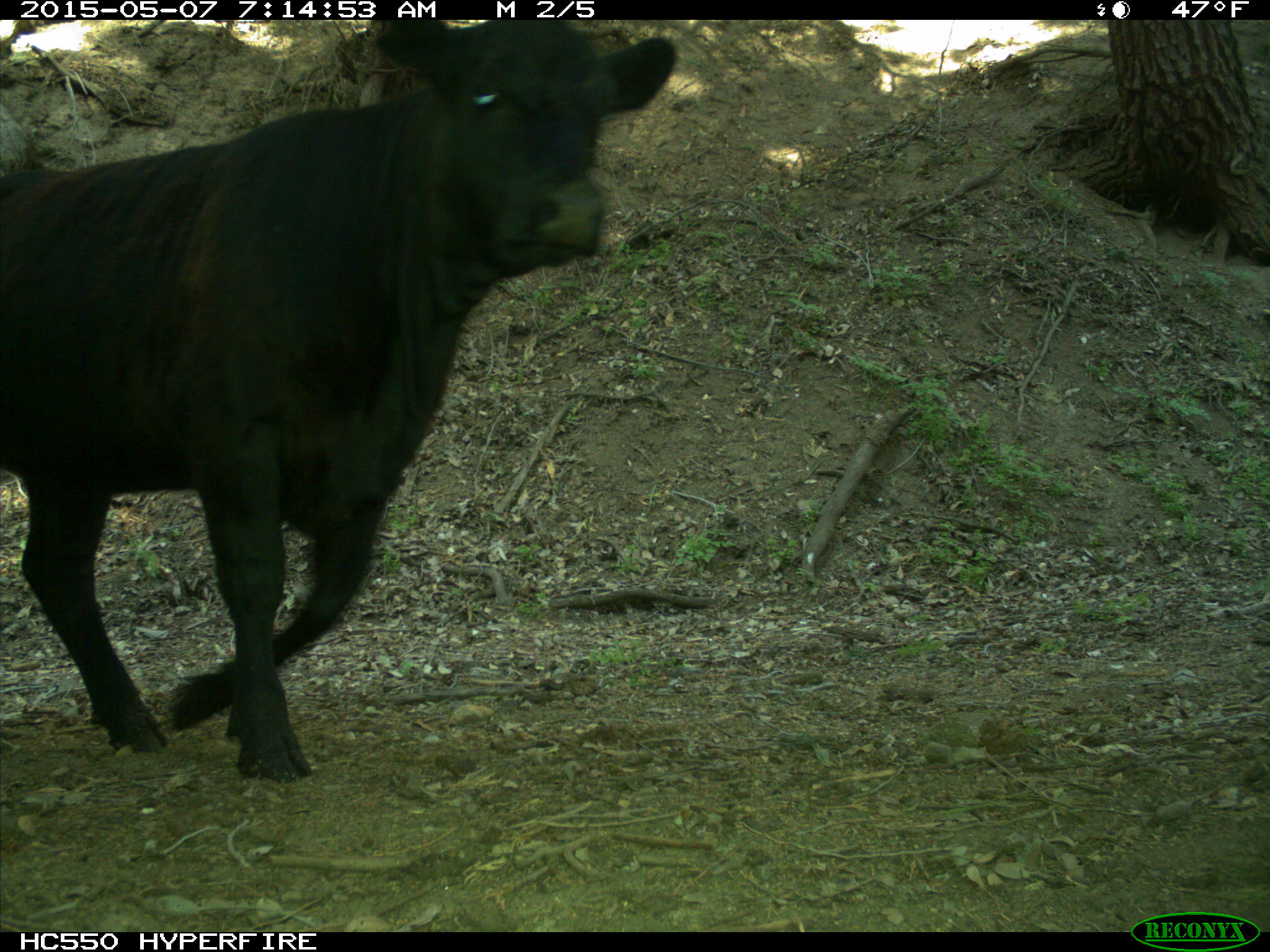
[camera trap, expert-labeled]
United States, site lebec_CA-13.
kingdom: Animalia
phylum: Chordata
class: Mammalia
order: Artiodactyla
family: Bovidae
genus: Bos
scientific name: Bos taurus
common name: domestic cow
Bos taurus (domestic cow).